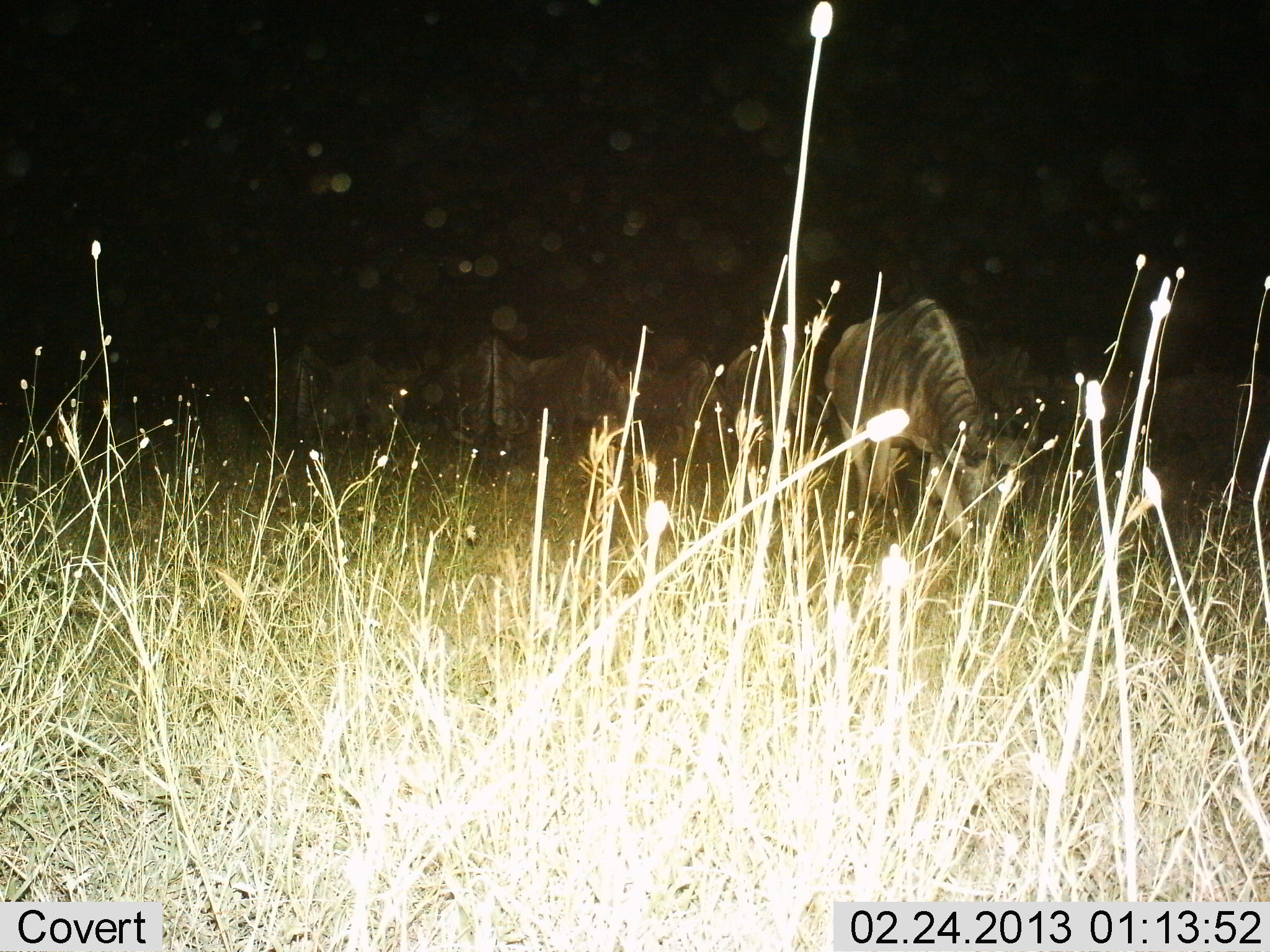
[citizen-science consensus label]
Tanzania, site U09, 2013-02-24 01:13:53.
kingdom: Animalia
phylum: Chordata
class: Mammalia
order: Artiodactyla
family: Bovidae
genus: Connochaetes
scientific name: Connochaetes taurinus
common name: blue wildebeest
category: wildebeest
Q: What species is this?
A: Wildebeest (blue wildebeest) (Connochaetes taurinus).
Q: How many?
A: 6.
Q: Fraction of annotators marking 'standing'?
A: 38%.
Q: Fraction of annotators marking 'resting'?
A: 0%.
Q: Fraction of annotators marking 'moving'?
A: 6%.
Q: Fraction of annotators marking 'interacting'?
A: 0%.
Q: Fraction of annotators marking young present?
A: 0%.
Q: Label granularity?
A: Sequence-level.